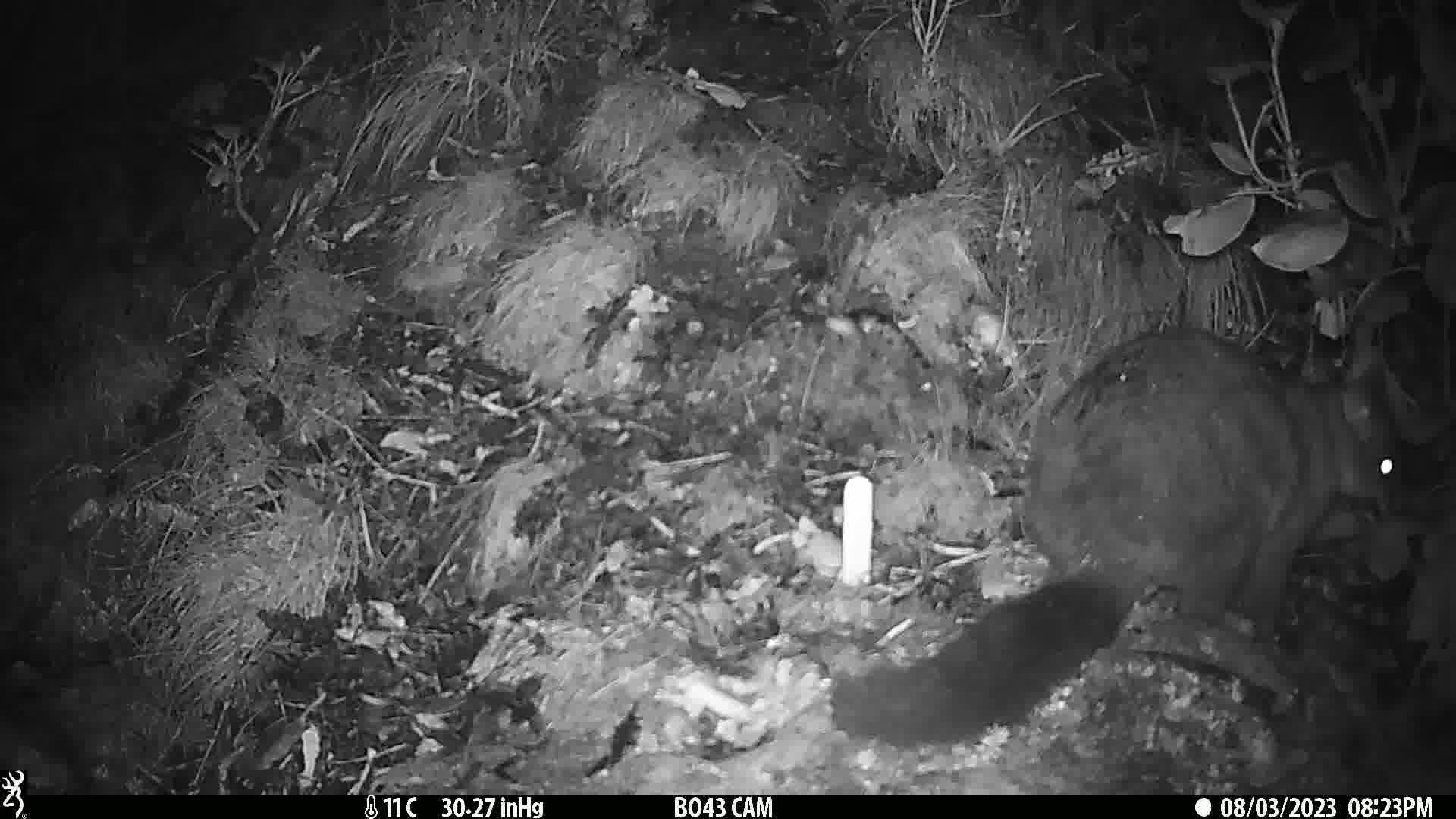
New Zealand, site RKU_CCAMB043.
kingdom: Animalia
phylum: Chordata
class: Mammalia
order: Diprotodontia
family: Phalangeridae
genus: Trichosurus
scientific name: Trichosurus vulpecula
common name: common brushtail possum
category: possum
Possum (common brushtail possum) (Trichosurus vulpecula).